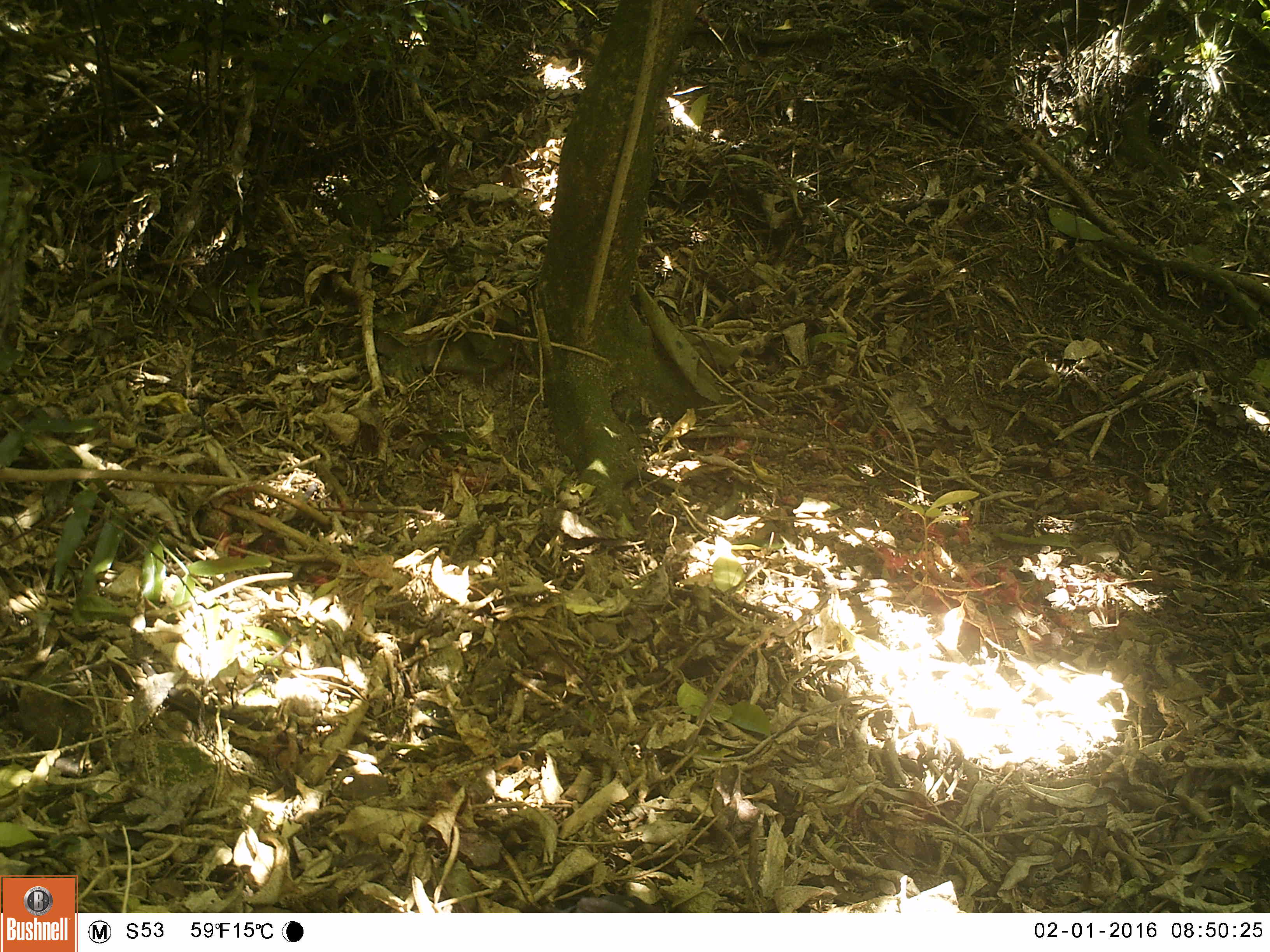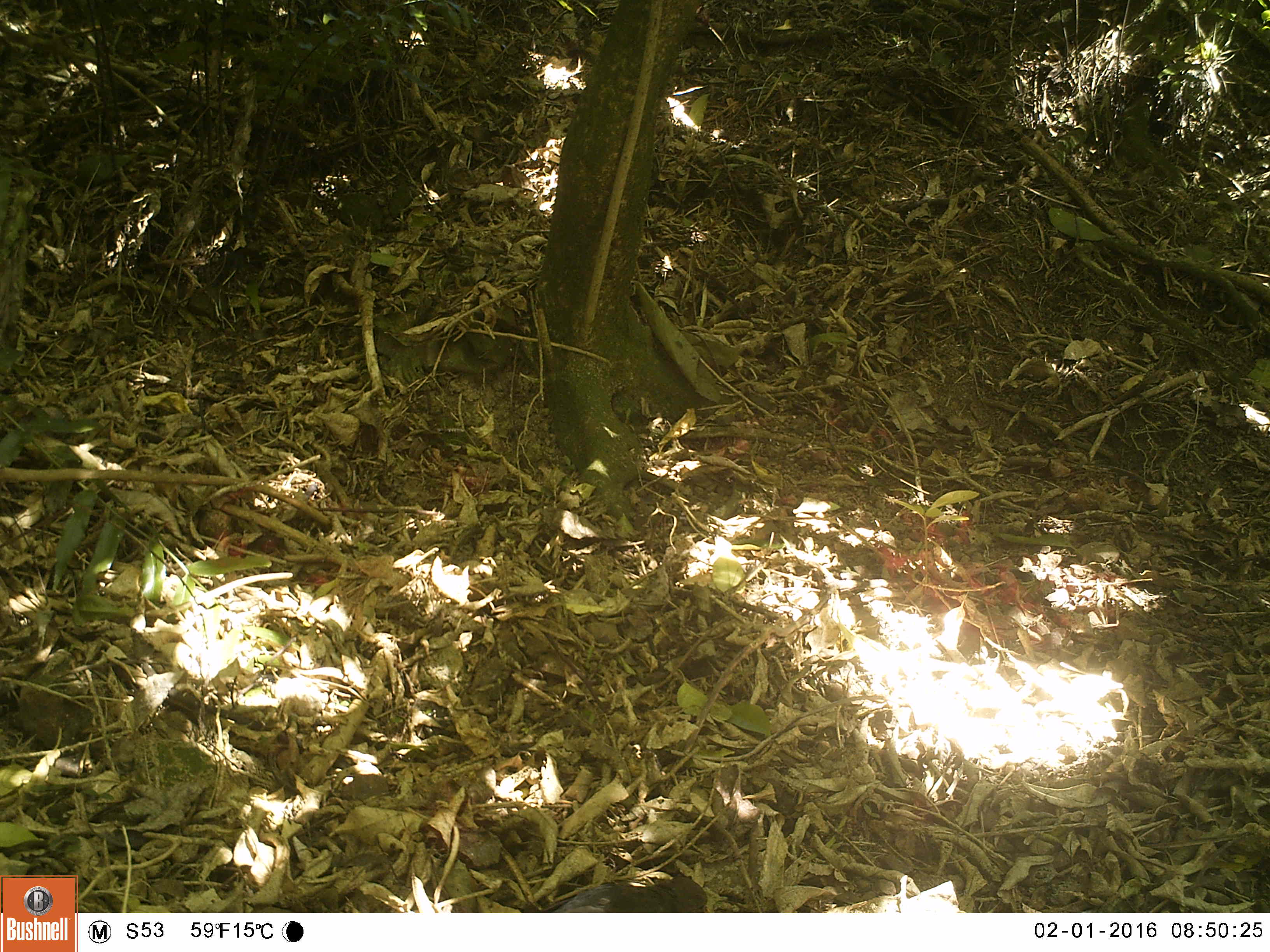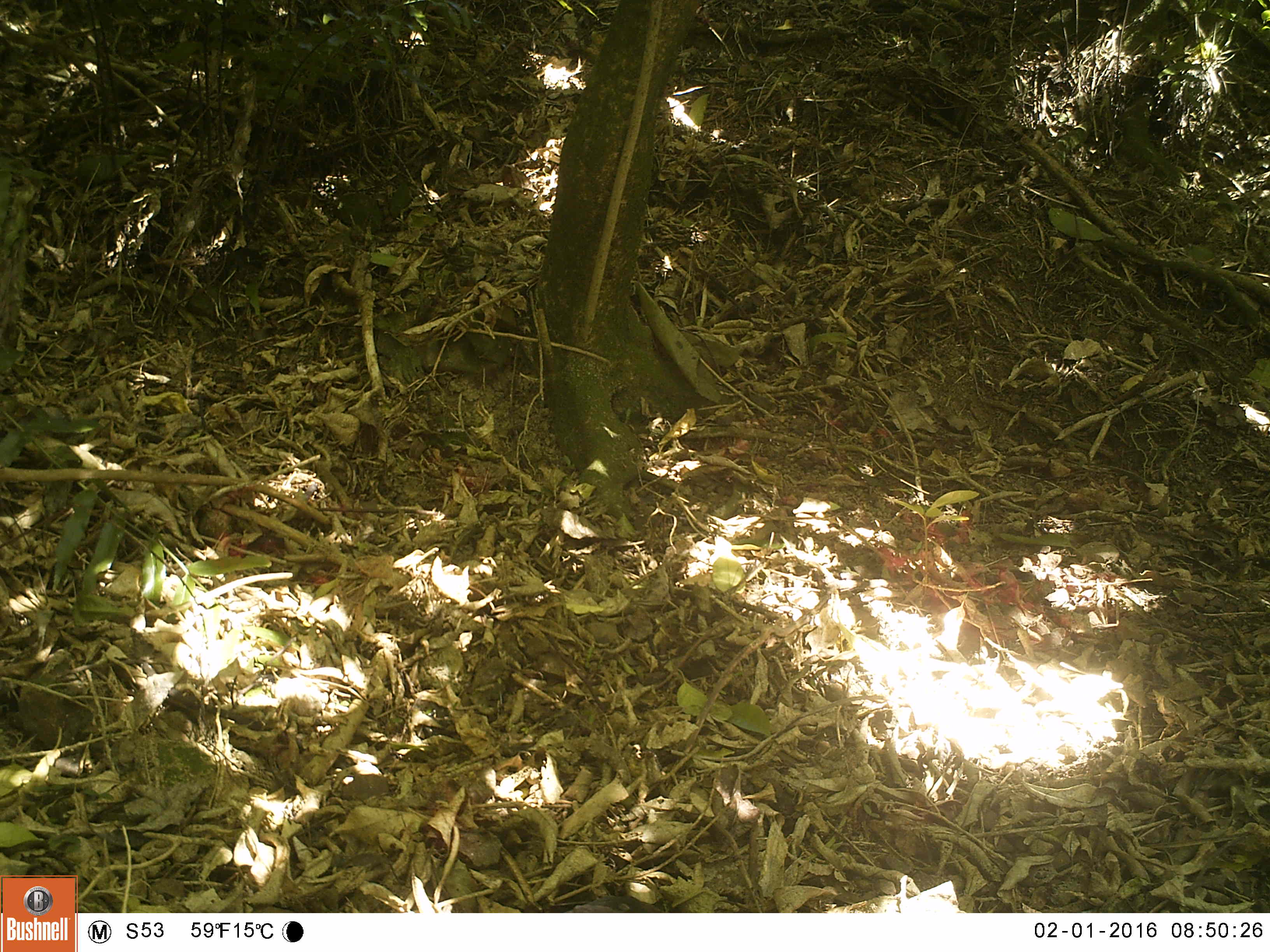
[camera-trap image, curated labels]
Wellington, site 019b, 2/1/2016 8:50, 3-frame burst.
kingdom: Animalia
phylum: Chordata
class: Aves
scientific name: Aves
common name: bird